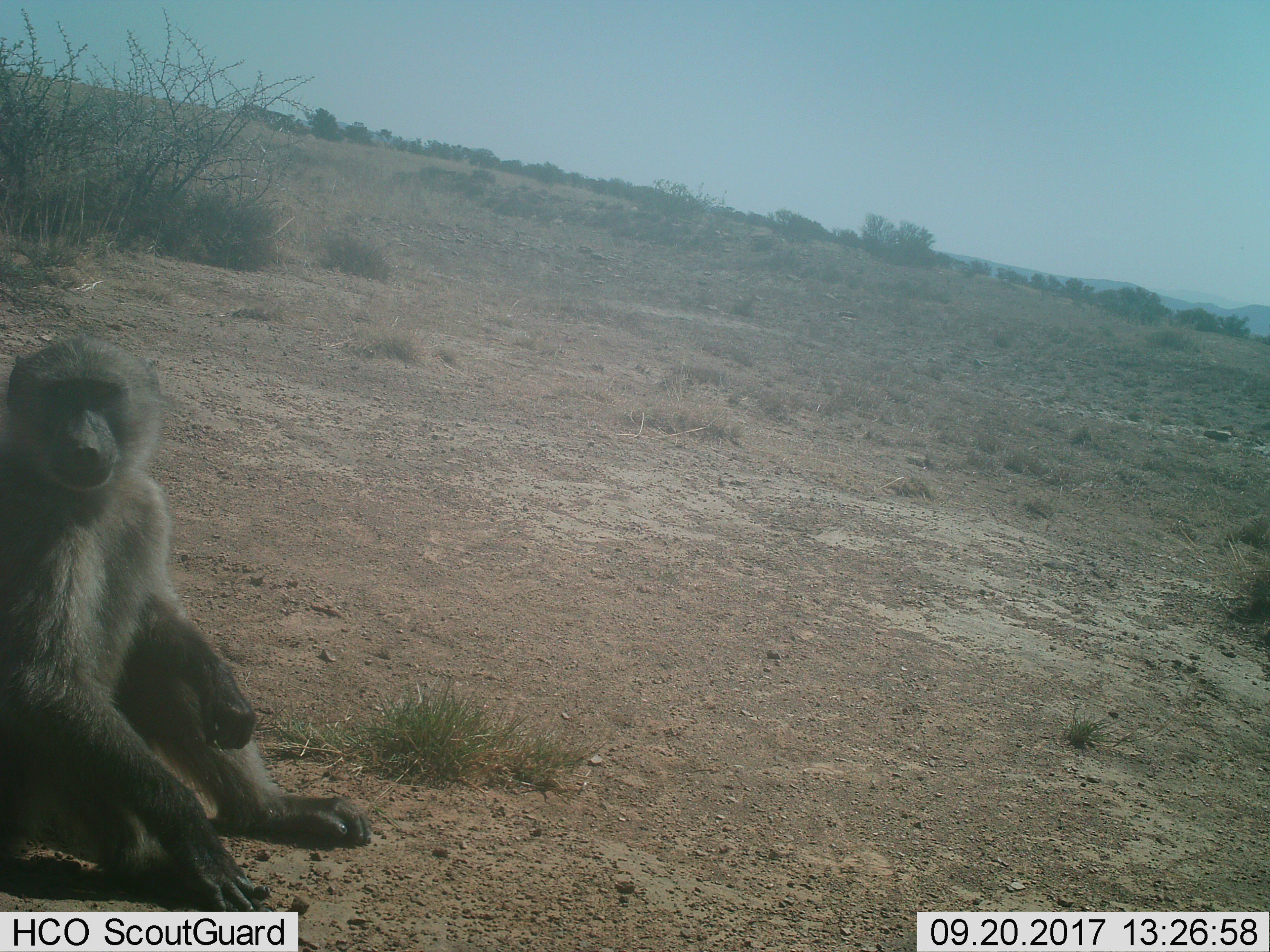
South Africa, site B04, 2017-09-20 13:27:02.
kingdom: Animalia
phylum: Chordata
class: Mammalia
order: Primates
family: Cercopithecidae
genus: Papio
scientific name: Papio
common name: baboon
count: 1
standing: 0%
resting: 100%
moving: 0%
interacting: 0%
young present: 0%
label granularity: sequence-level